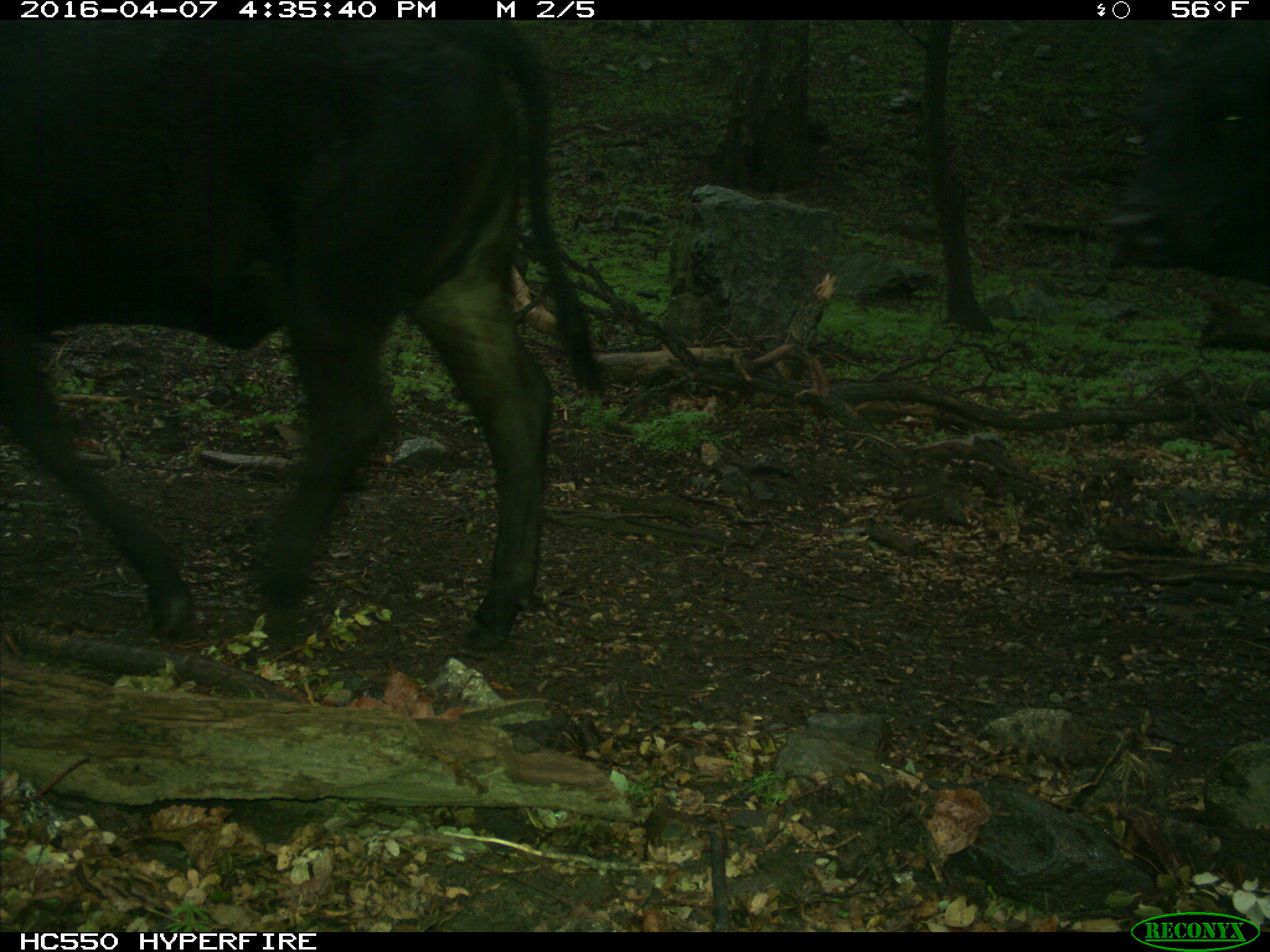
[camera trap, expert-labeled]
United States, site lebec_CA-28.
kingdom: Animalia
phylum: Chordata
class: Mammalia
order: Artiodactyla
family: Bovidae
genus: Bos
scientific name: Bos taurus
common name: domestic cow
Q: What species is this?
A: Bos taurus (domestic cow).